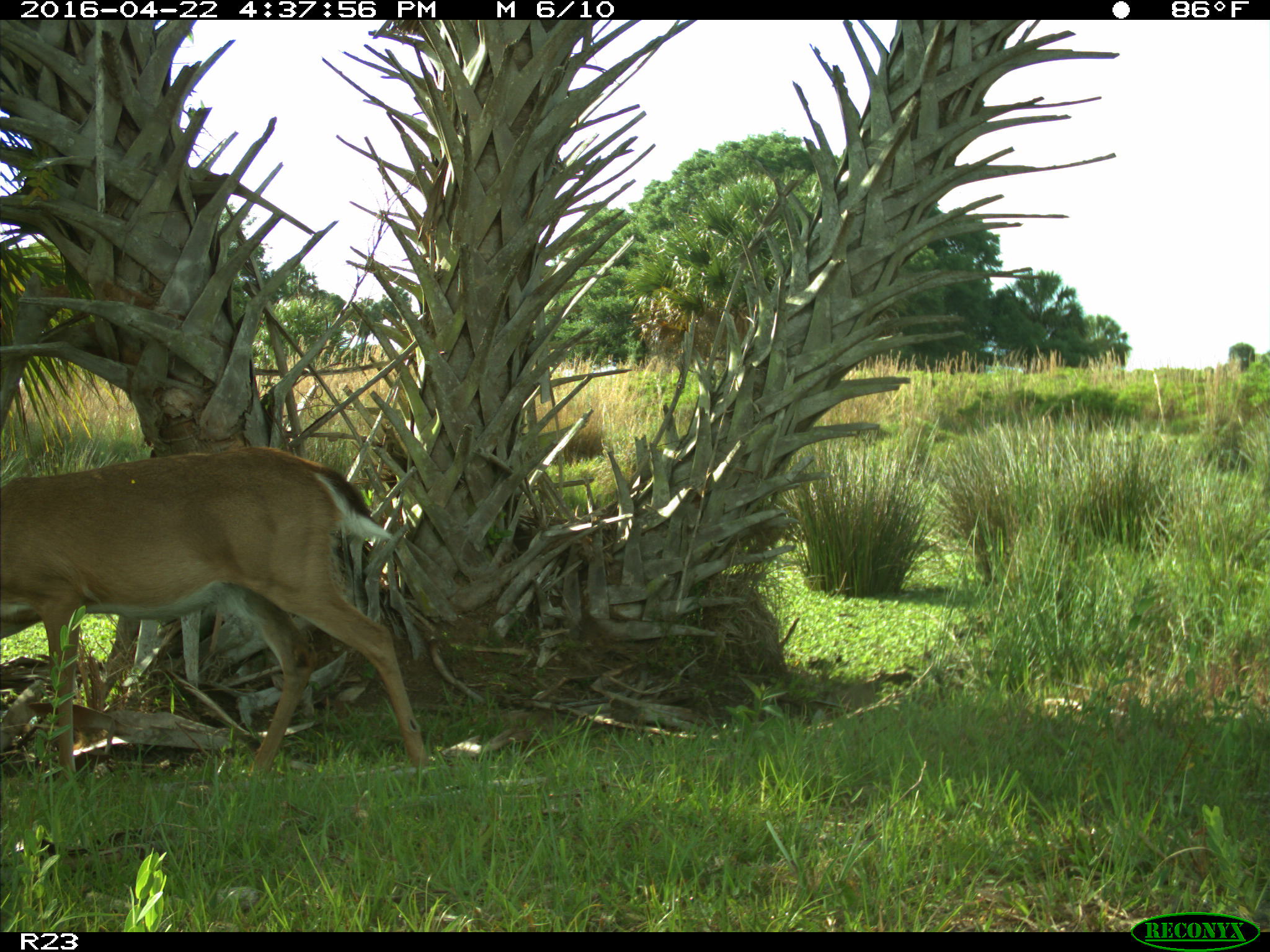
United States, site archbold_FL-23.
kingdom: Animalia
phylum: Chordata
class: Mammalia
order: Artiodactyla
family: Cervidae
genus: Odocoileus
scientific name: Odocoileus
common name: deer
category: unidentified deer